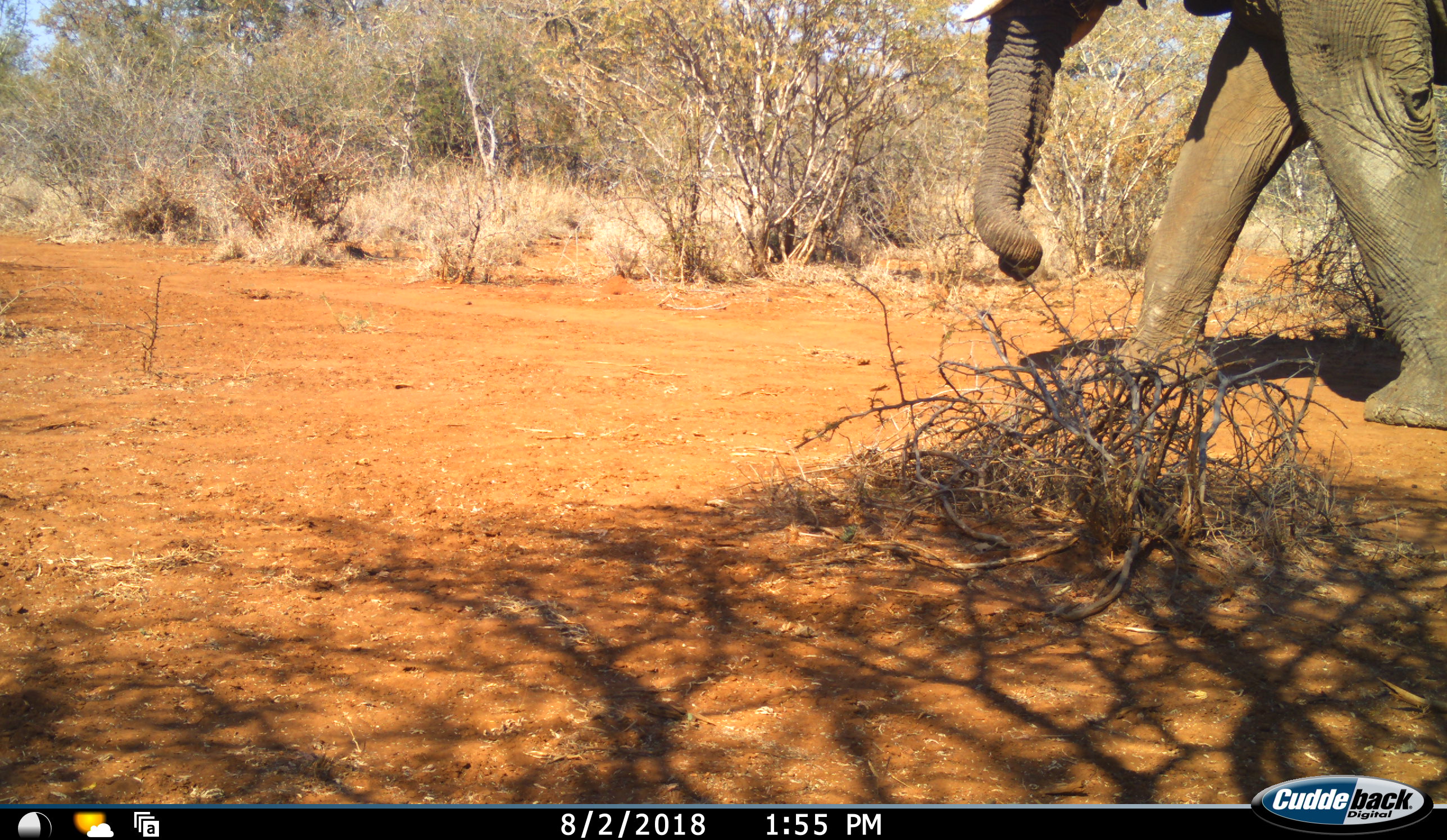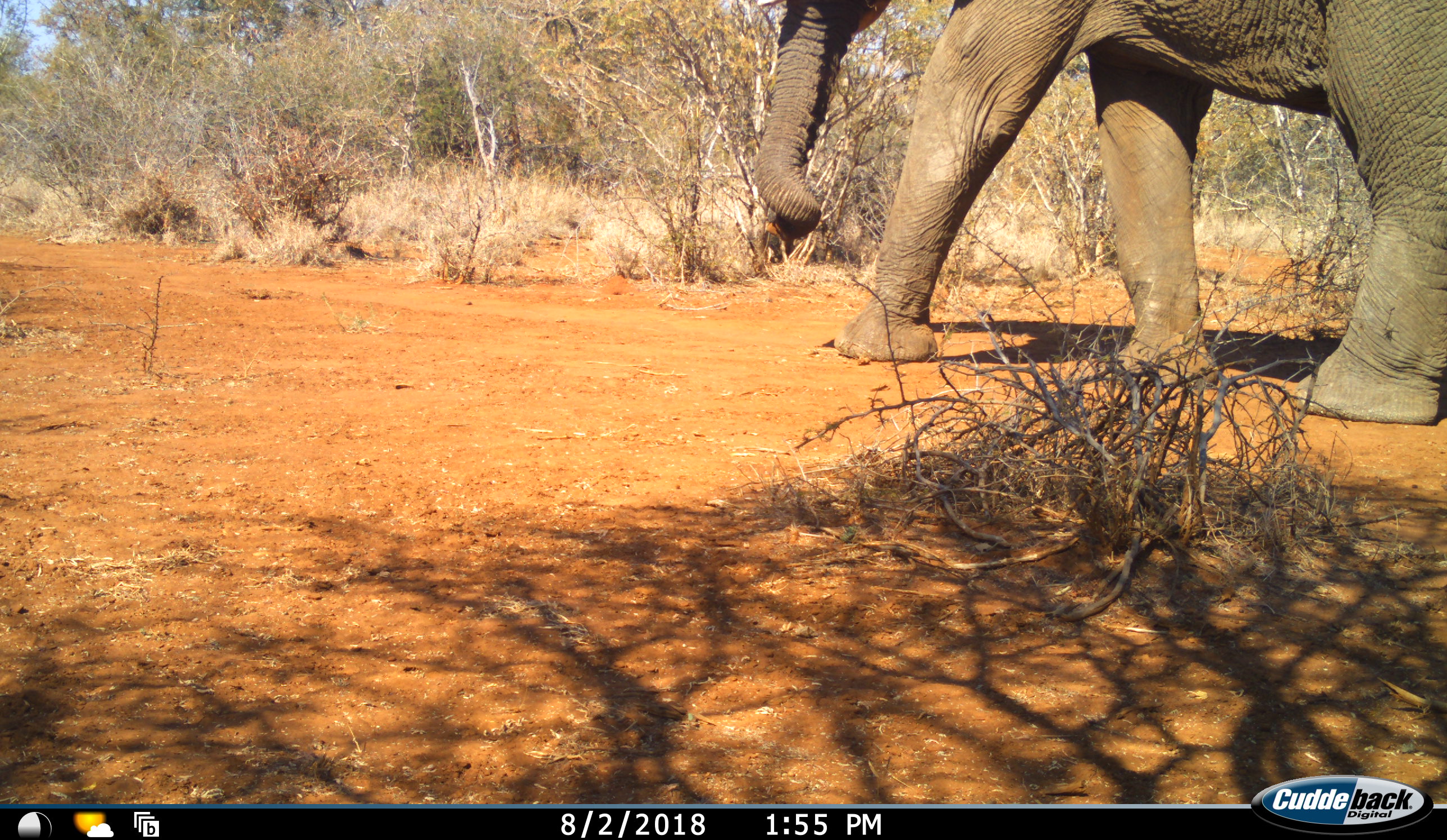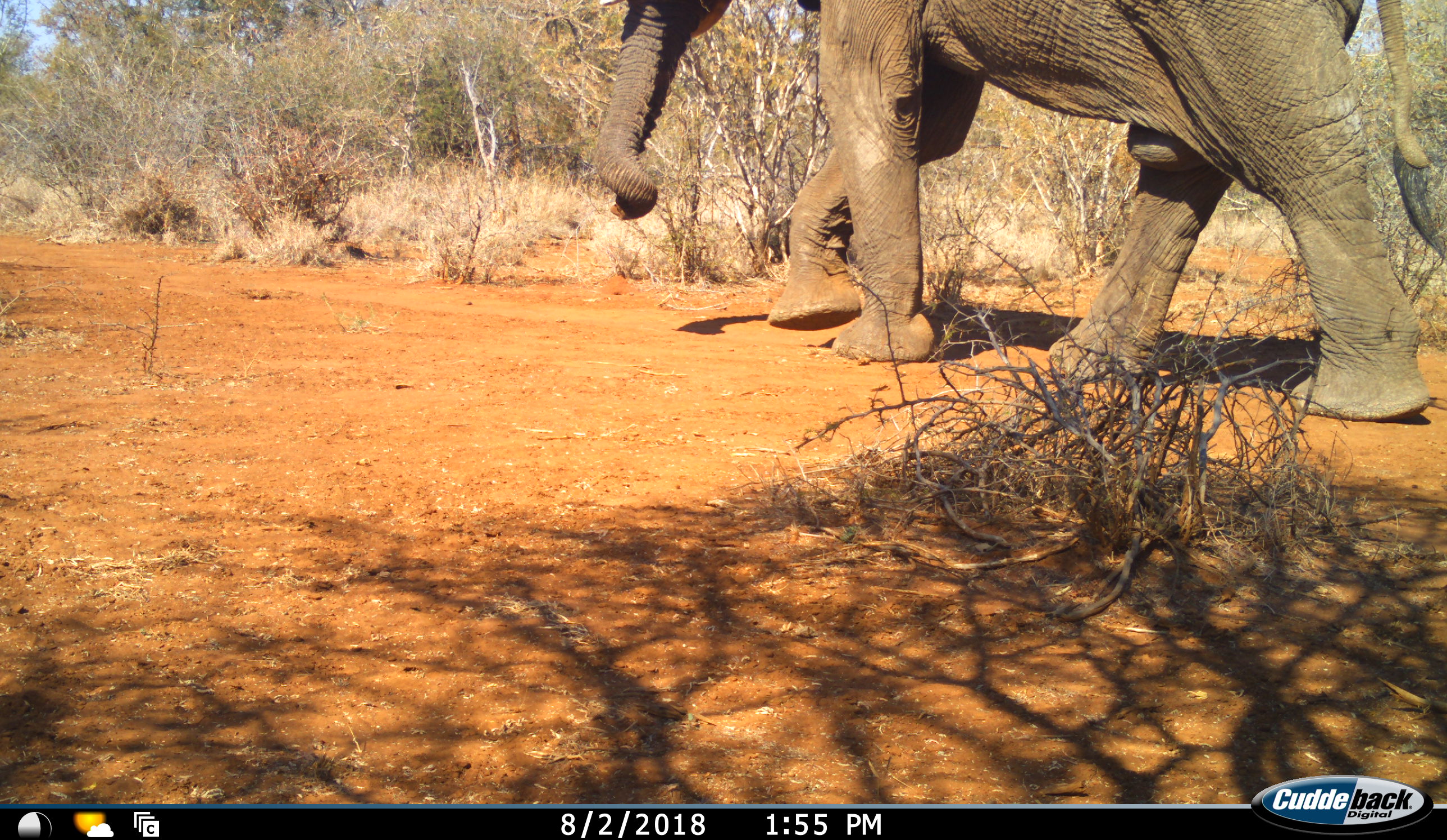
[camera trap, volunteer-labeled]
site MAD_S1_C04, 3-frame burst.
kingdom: Animalia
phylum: Chordata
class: Mammalia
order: Proboscidea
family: Elephantidae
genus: Loxodonta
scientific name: Loxodonta africana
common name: african bush elephant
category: elephant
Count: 1.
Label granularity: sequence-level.